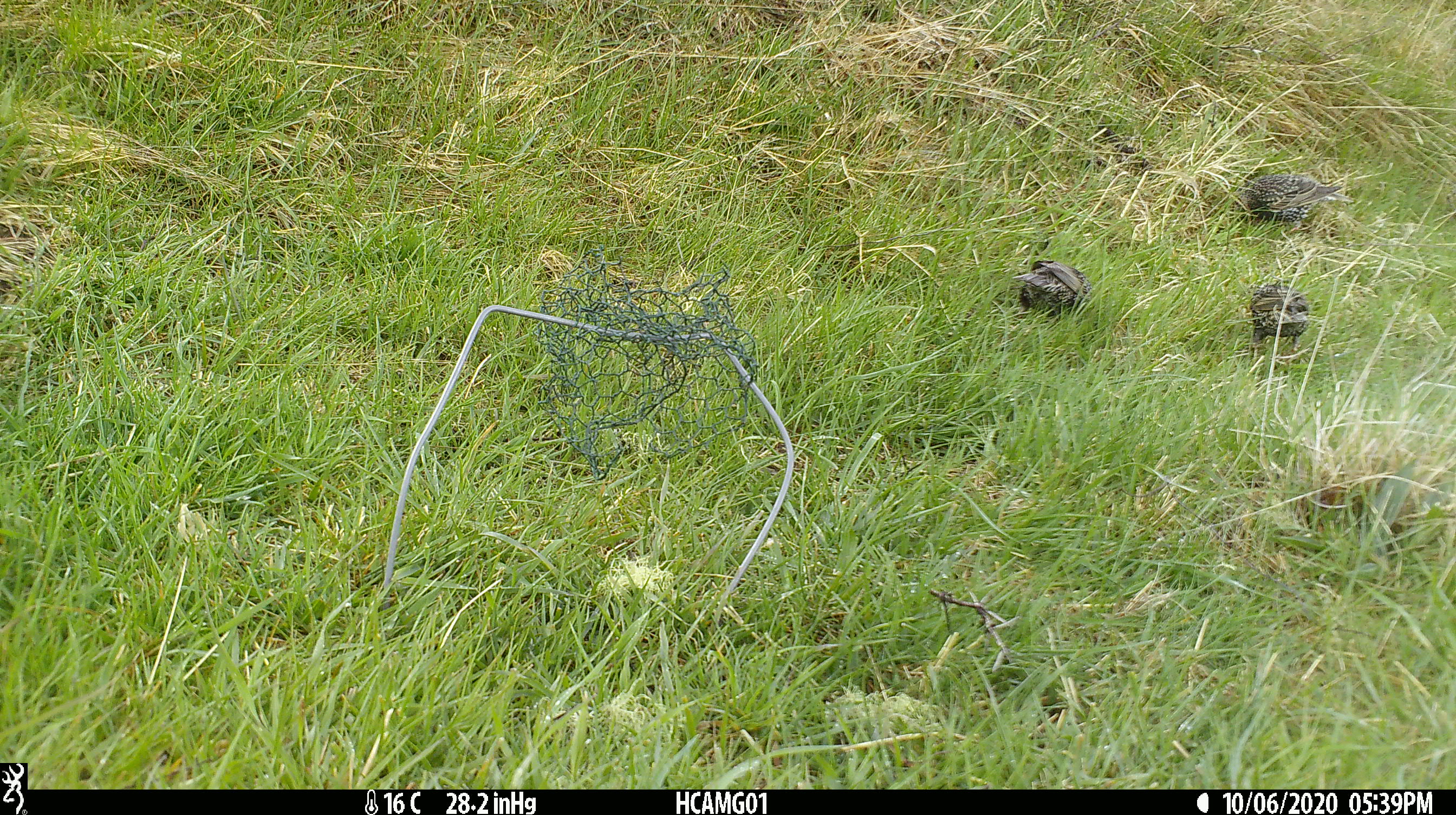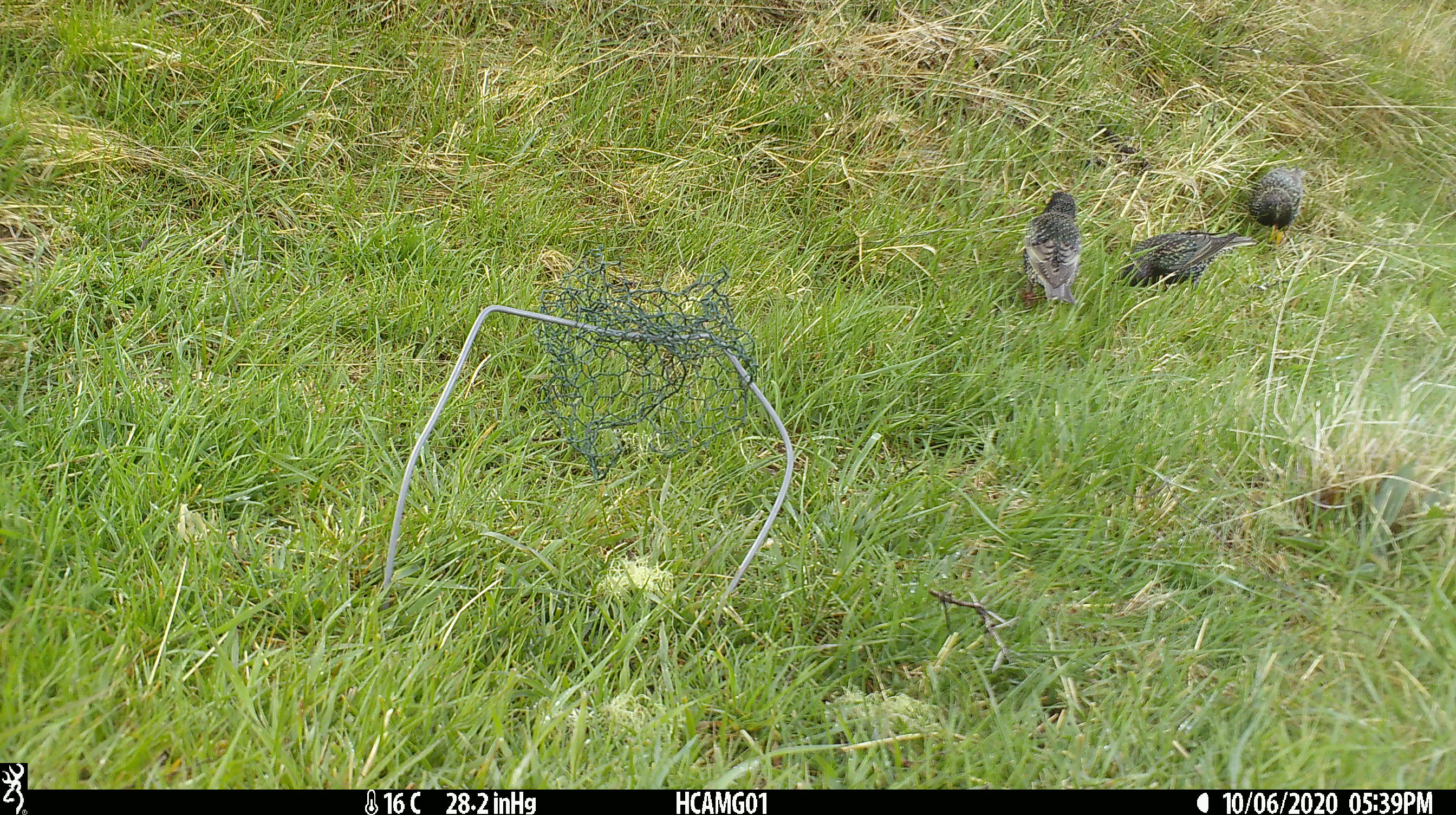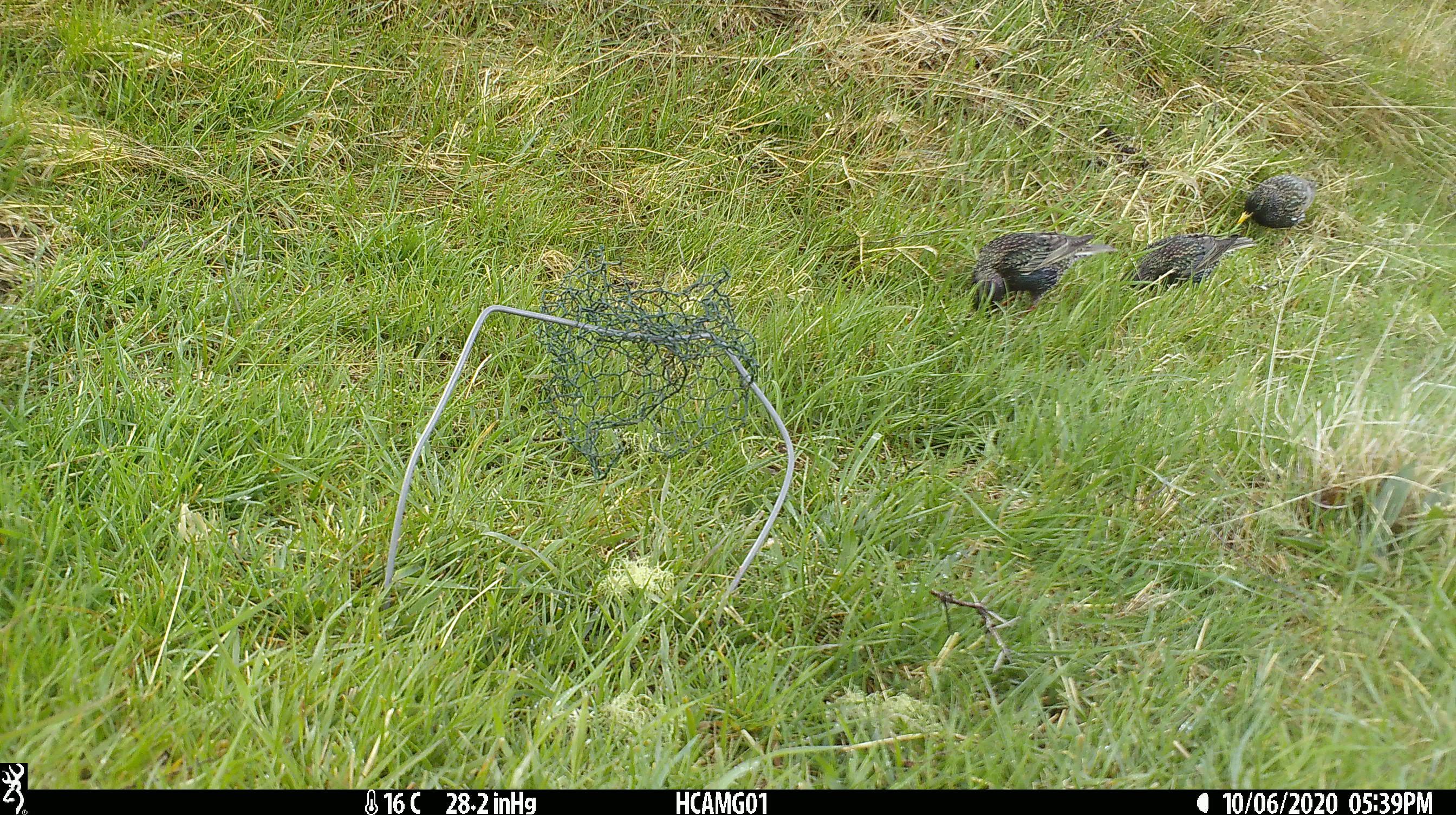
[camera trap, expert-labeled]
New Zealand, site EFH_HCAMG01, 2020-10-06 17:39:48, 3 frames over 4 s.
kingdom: Animalia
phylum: Chordata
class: Aves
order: Passeriformes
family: Sturnidae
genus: Sturnus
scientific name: Sturnus vulgaris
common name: european starling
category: starling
Starling (european starling) (Sturnus vulgaris).